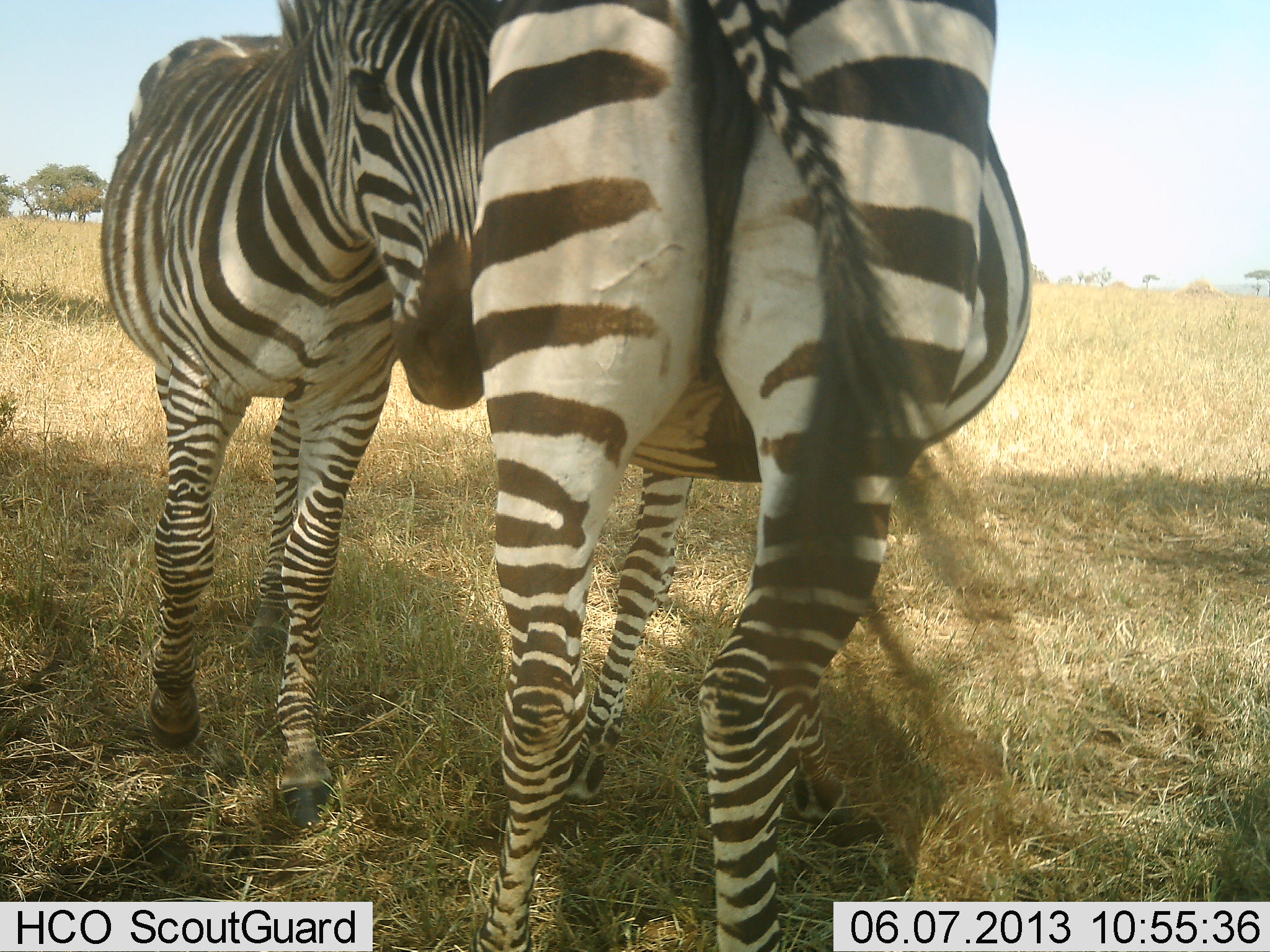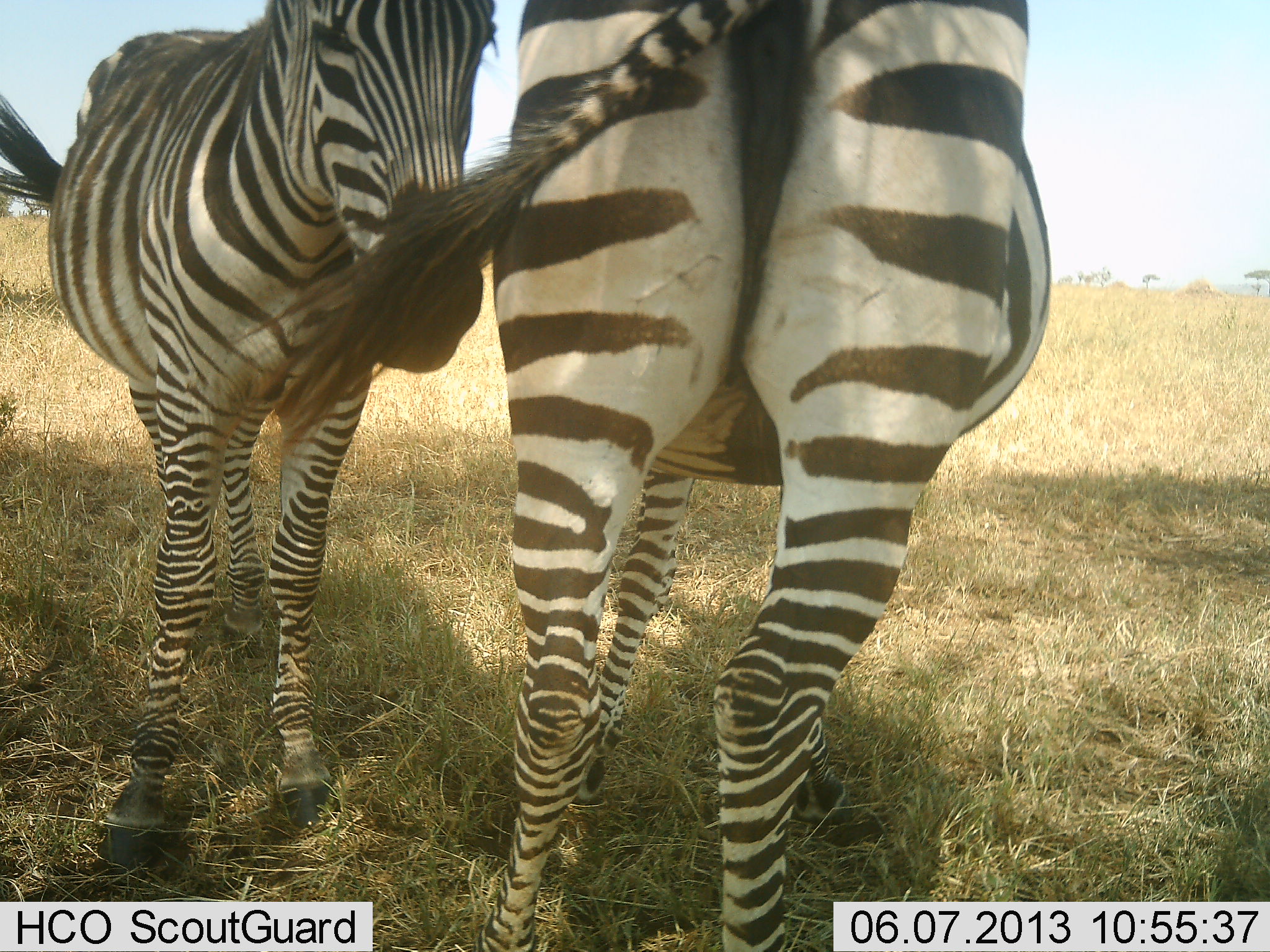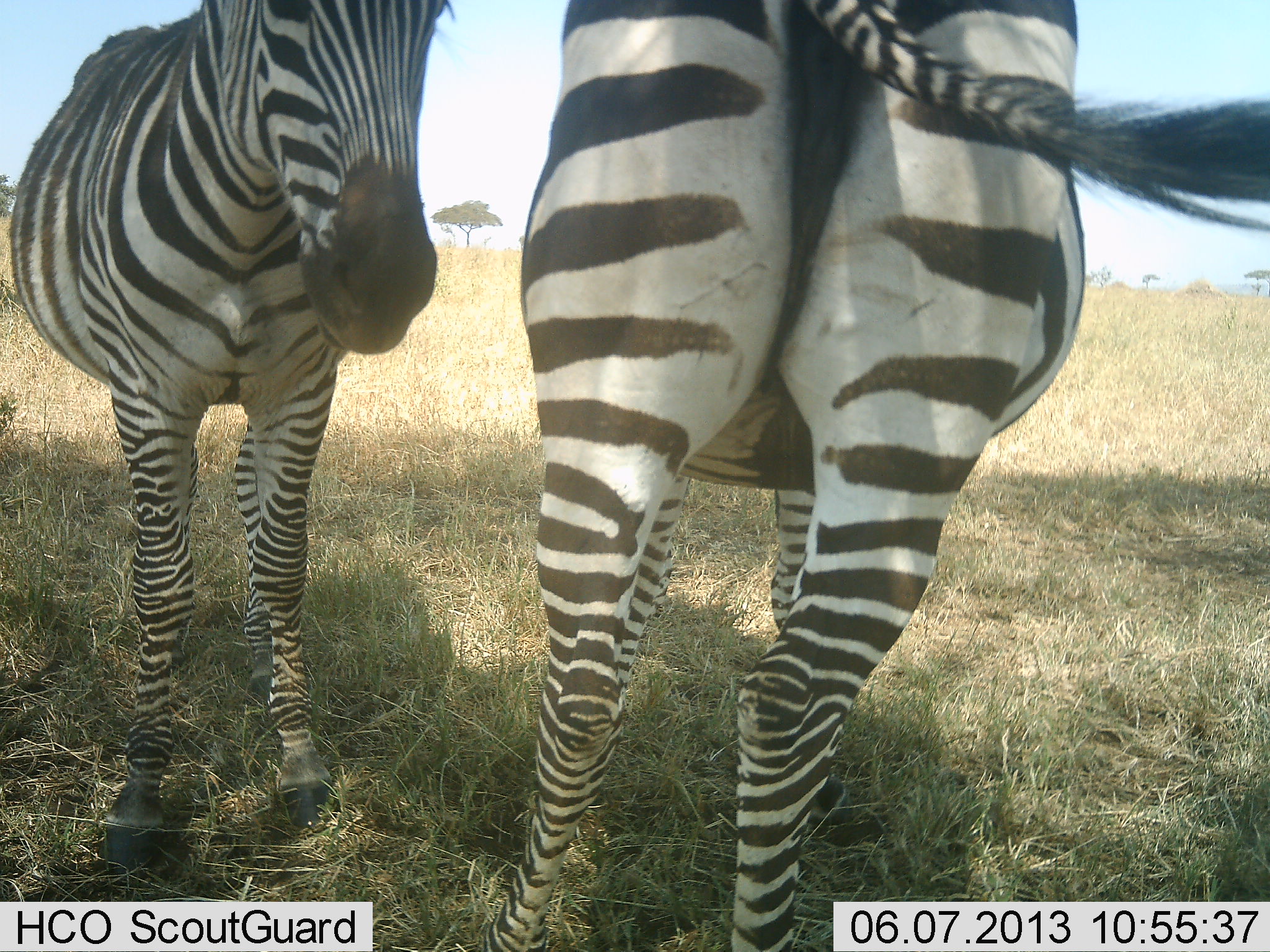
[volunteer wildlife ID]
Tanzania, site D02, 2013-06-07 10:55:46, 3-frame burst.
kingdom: Animalia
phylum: Chordata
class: Mammalia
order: Perissodactyla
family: Equidae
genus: Equus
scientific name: Equus quagga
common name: plains zebra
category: zebra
Zebra (plains zebra) (Equus quagga), count 2. Behavior (volunteer vote fractions): standing 71%, resting 7%, moving 4%, interacting 43%. Young present (vote fraction): 4%. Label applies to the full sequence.